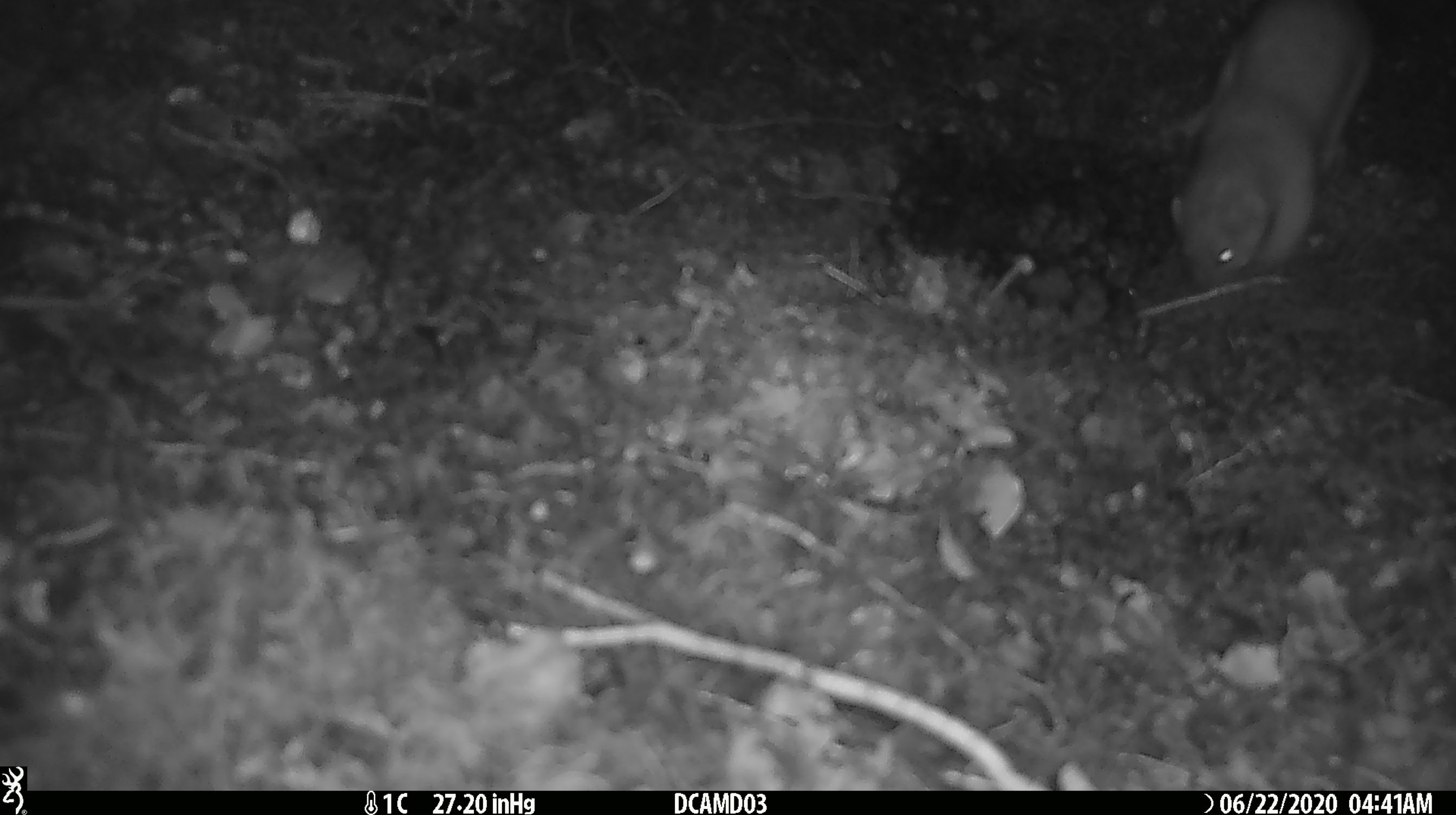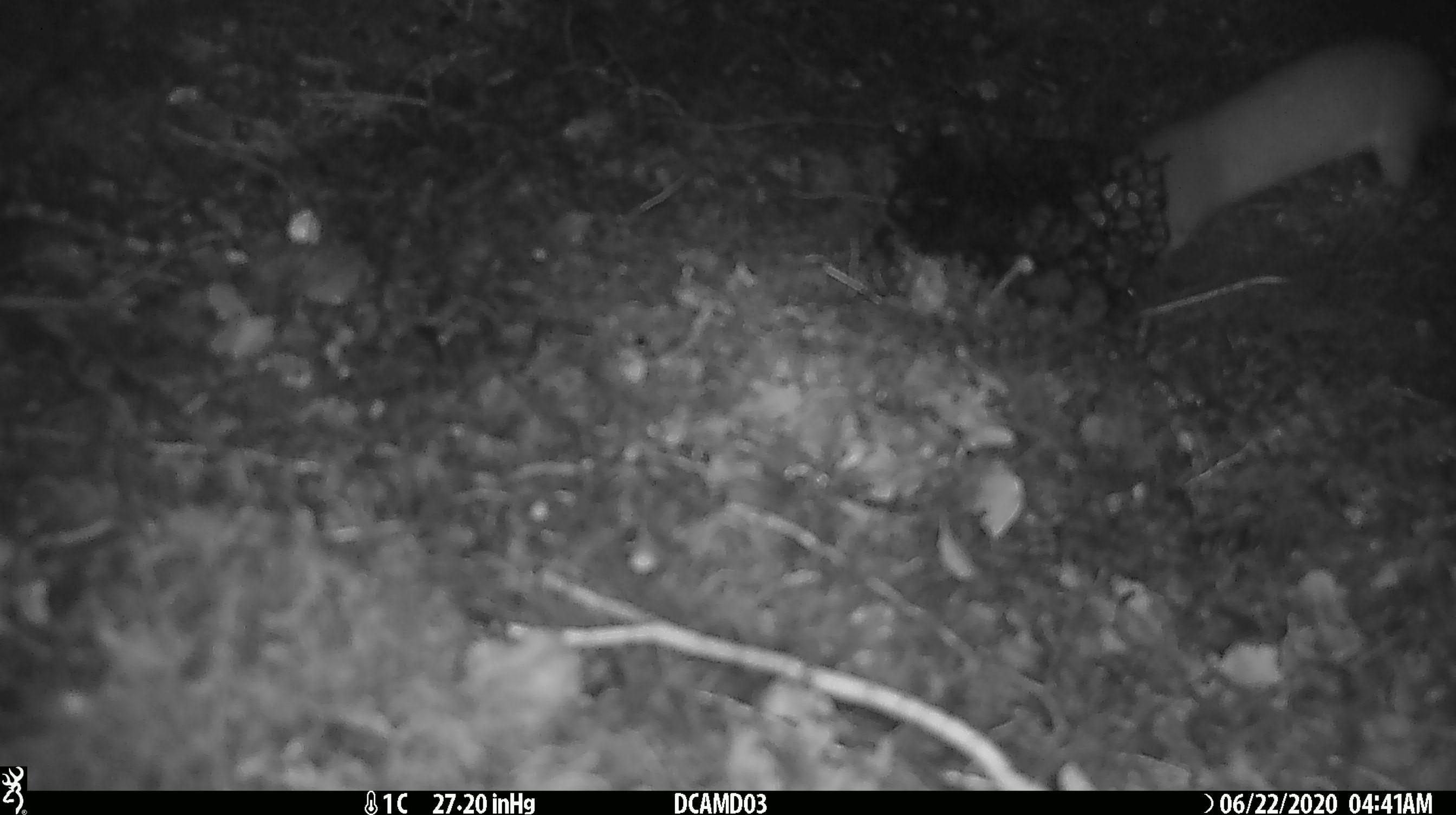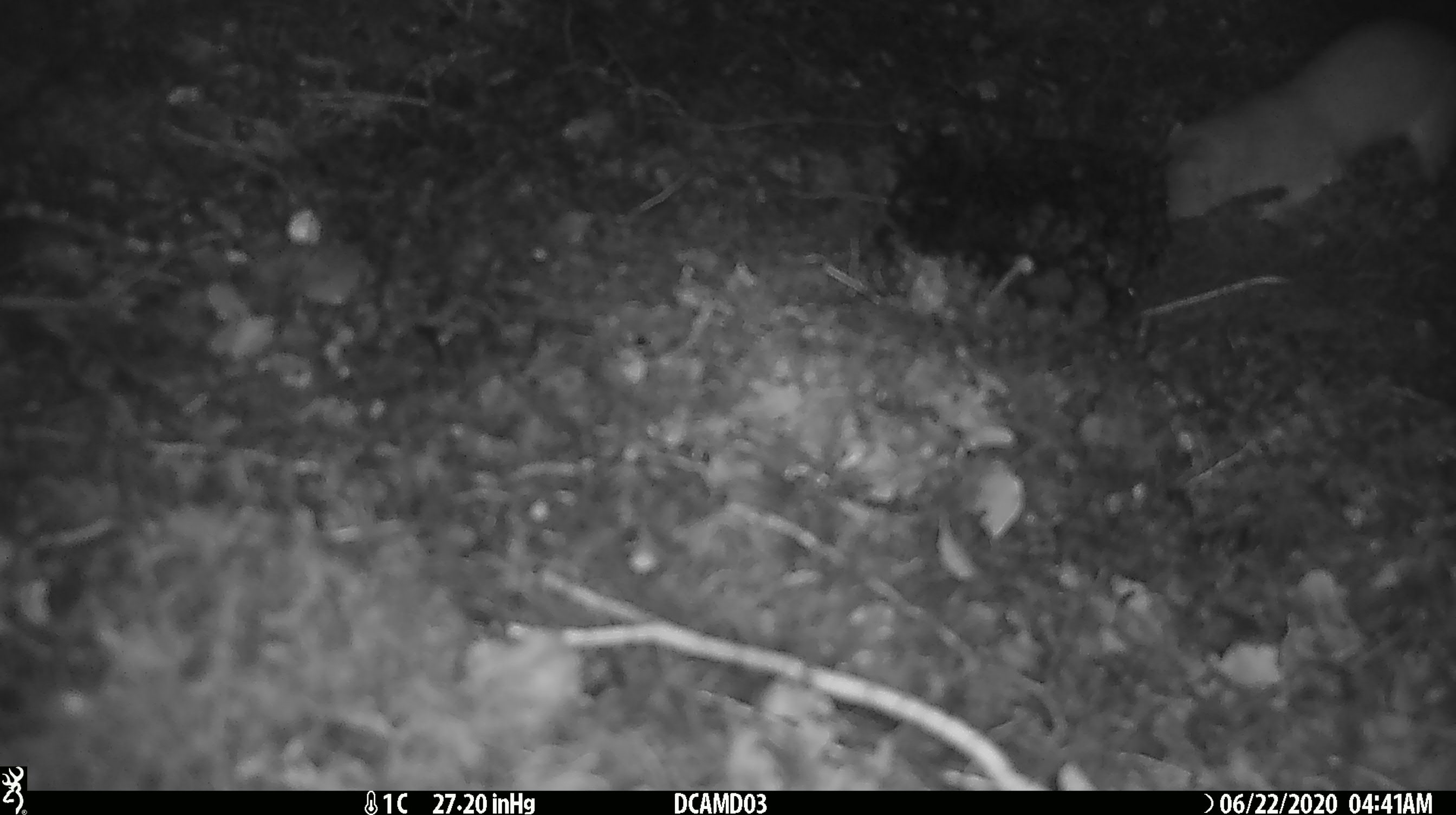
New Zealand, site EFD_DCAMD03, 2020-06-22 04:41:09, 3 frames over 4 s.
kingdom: Animalia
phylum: Chordata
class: Mammalia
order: Carnivora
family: Mustelidae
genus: Mustela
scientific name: Mustela erminea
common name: stoat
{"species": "stoat (Mustela erminea)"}